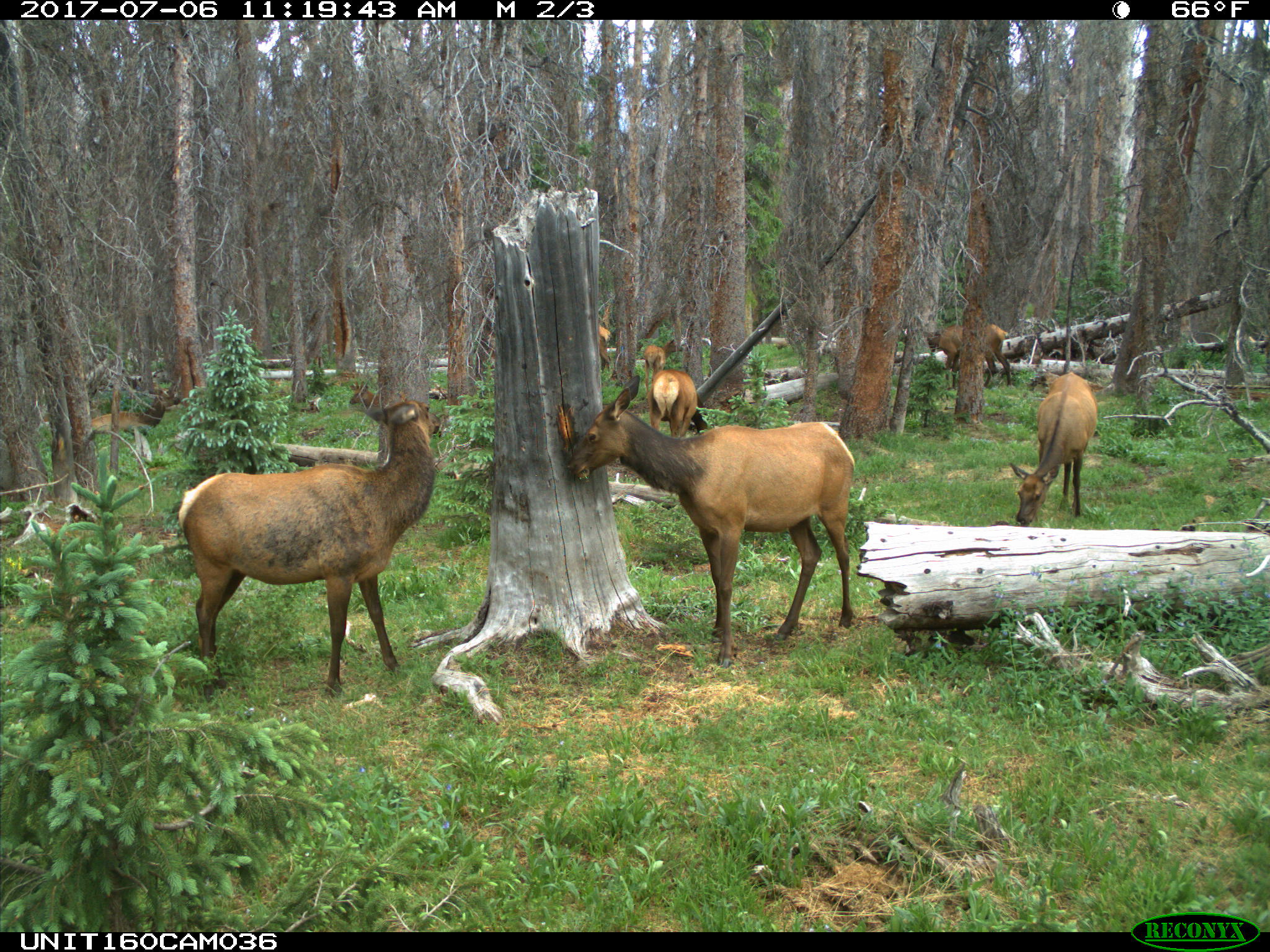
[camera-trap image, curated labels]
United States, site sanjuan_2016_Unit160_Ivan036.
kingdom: Animalia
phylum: Chordata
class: Mammalia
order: Artiodactyla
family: Cervidae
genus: Cervus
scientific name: Cervus elaphus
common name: red deer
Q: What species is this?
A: Cervus elaphus (red deer).